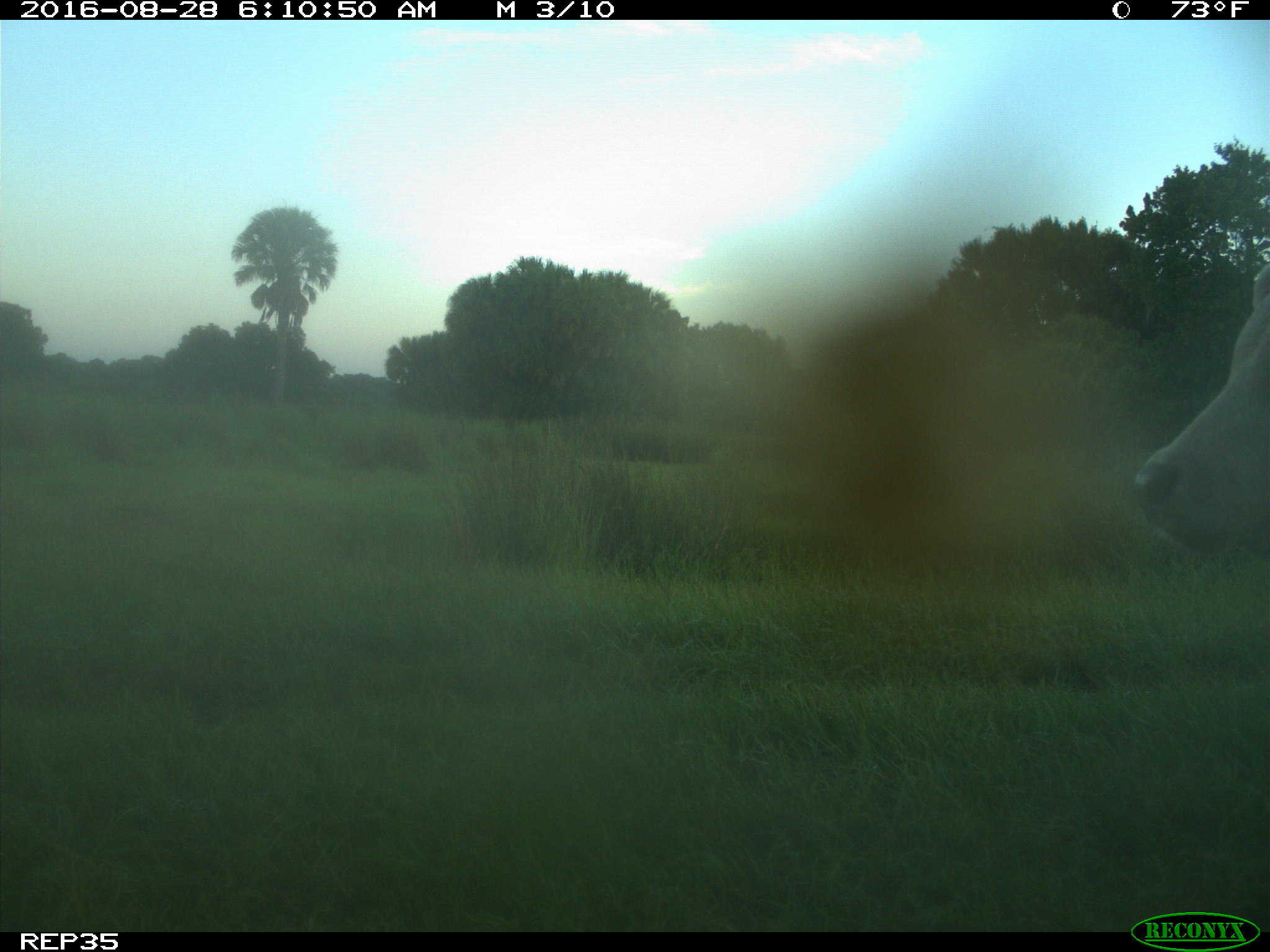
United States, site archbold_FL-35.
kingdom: Animalia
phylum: Chordata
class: Mammalia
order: Artiodactyla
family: Bovidae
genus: Bos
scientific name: Bos taurus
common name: domestic cow